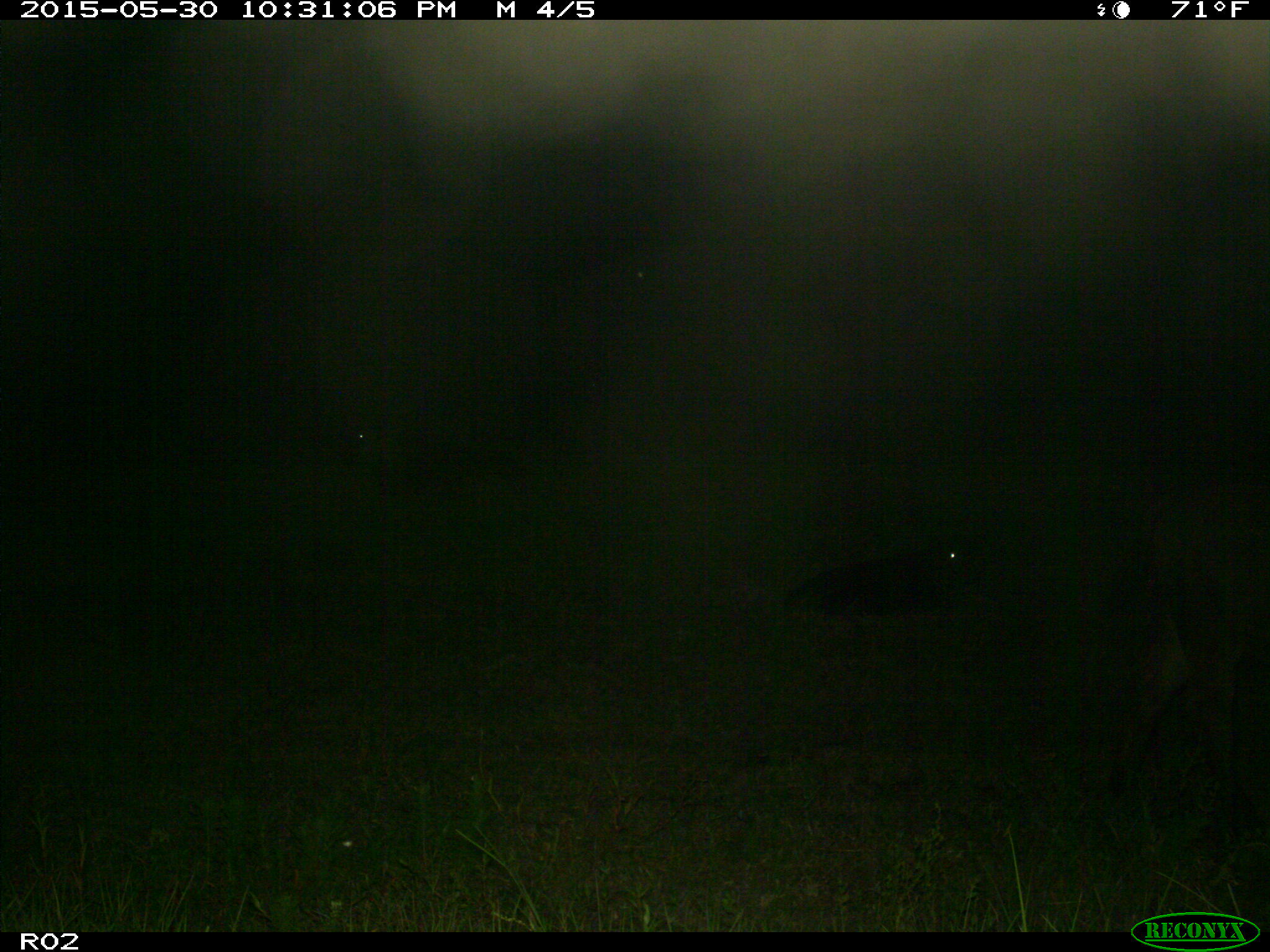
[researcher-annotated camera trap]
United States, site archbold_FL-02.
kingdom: Animalia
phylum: Chordata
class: Mammalia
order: Artiodactyla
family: Bovidae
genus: Bos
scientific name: Bos taurus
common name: domestic cow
Bos taurus (domestic cow).